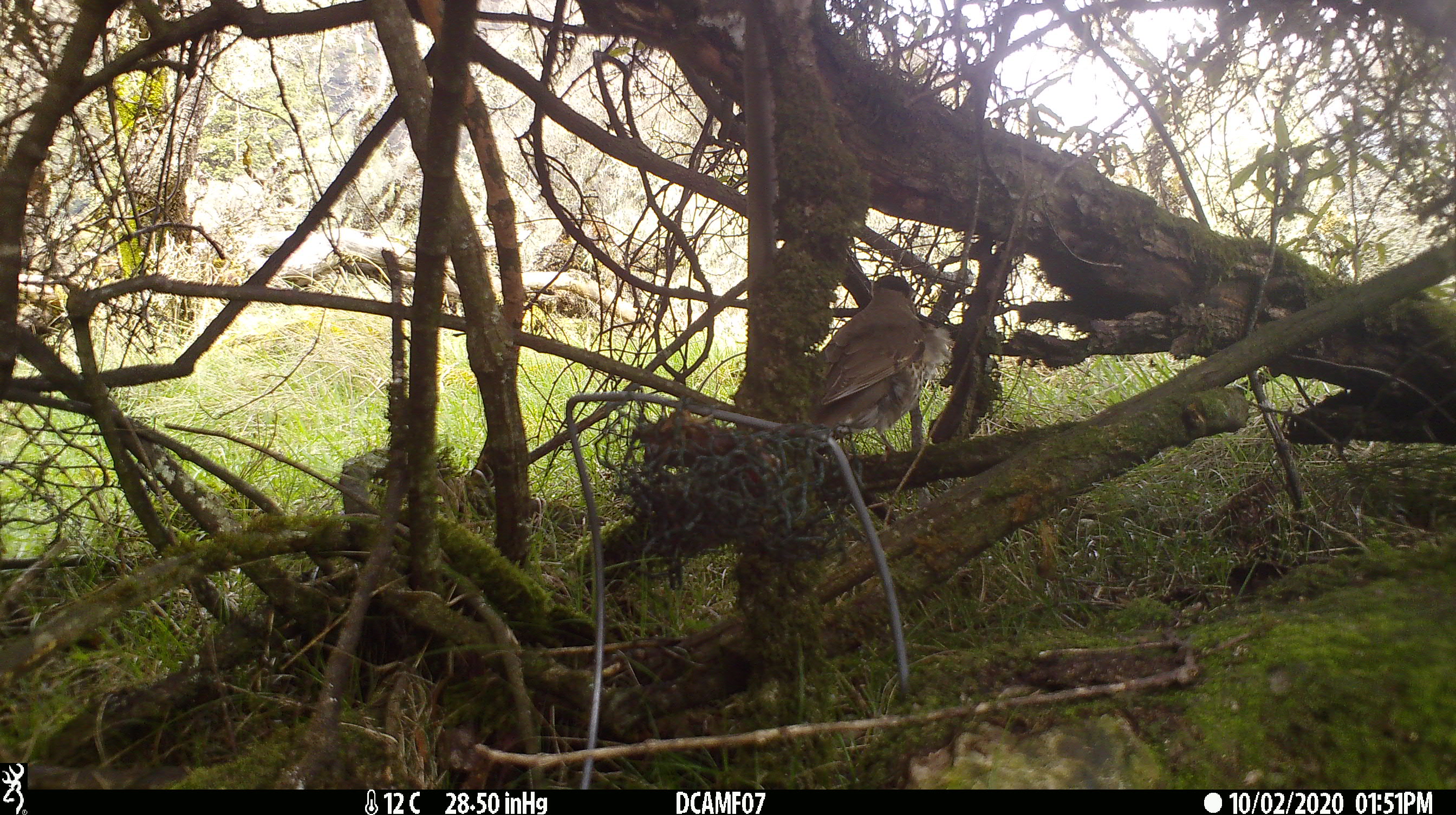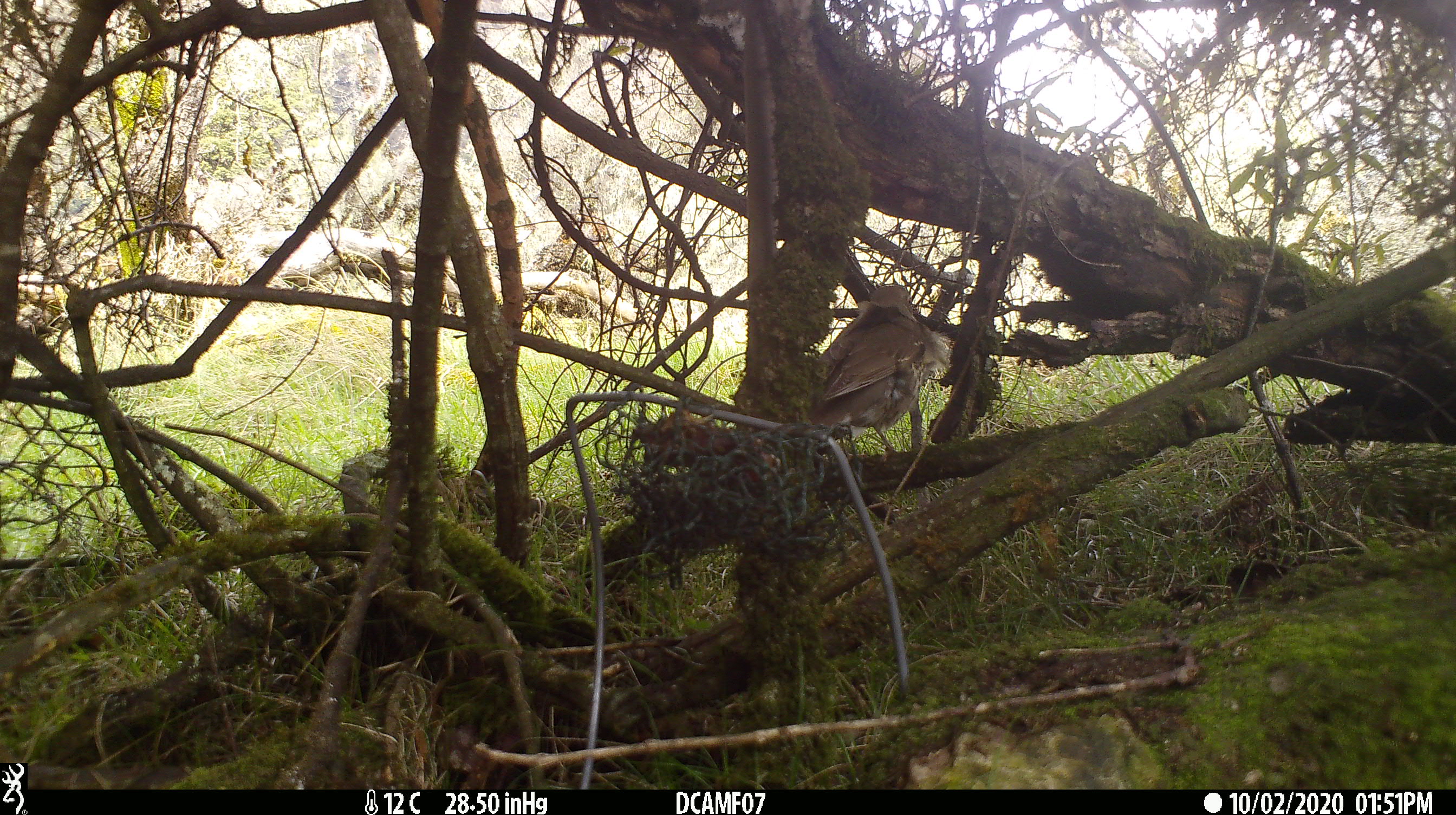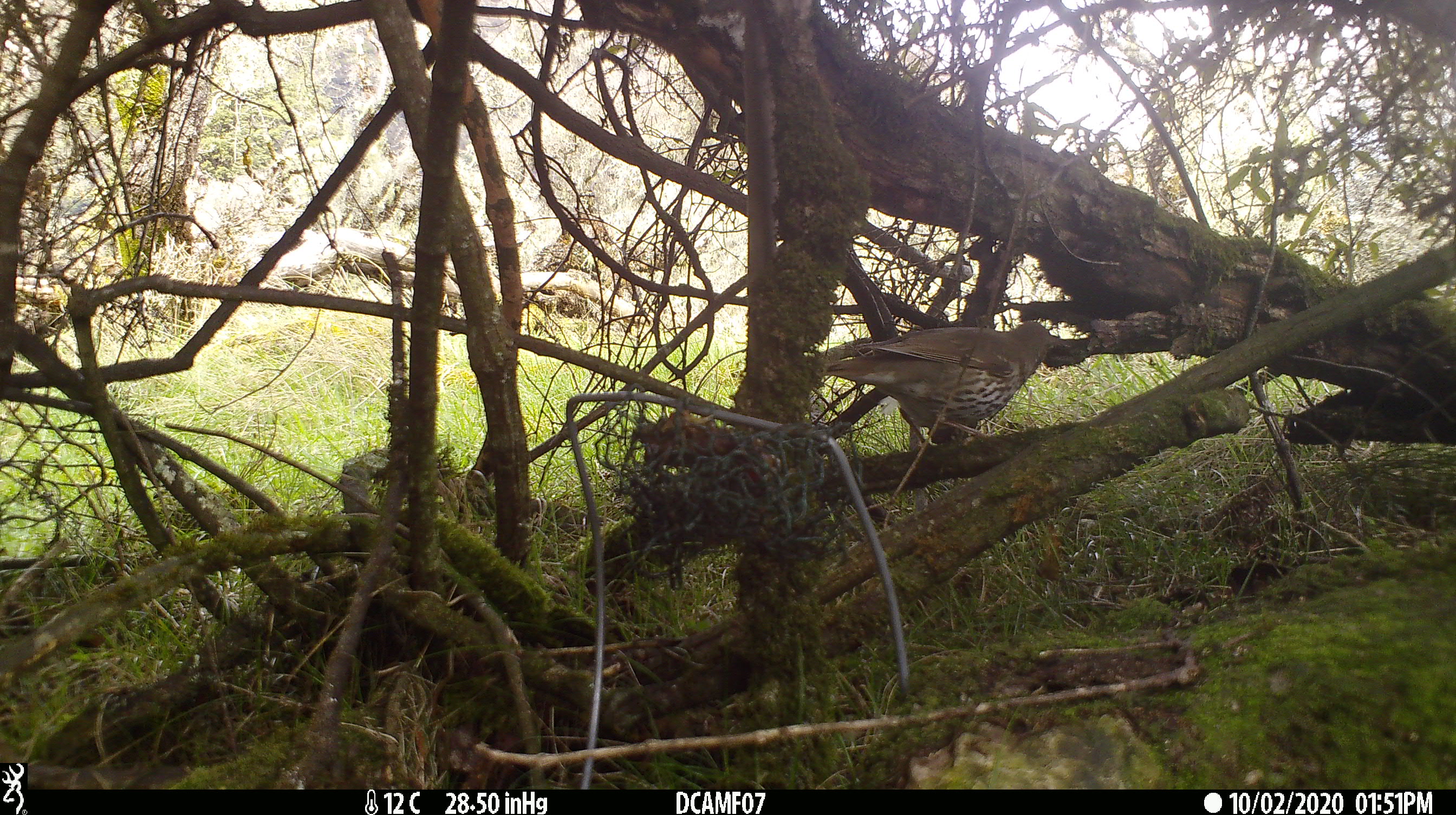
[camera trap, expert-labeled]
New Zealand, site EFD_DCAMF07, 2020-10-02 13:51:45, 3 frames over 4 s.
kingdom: Animalia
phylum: Chordata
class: Aves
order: Passeriformes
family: Turdidae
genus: Turdus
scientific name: Turdus philomelos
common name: song thrush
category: thrush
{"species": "thrush (song thrush) (Turdus philomelos)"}